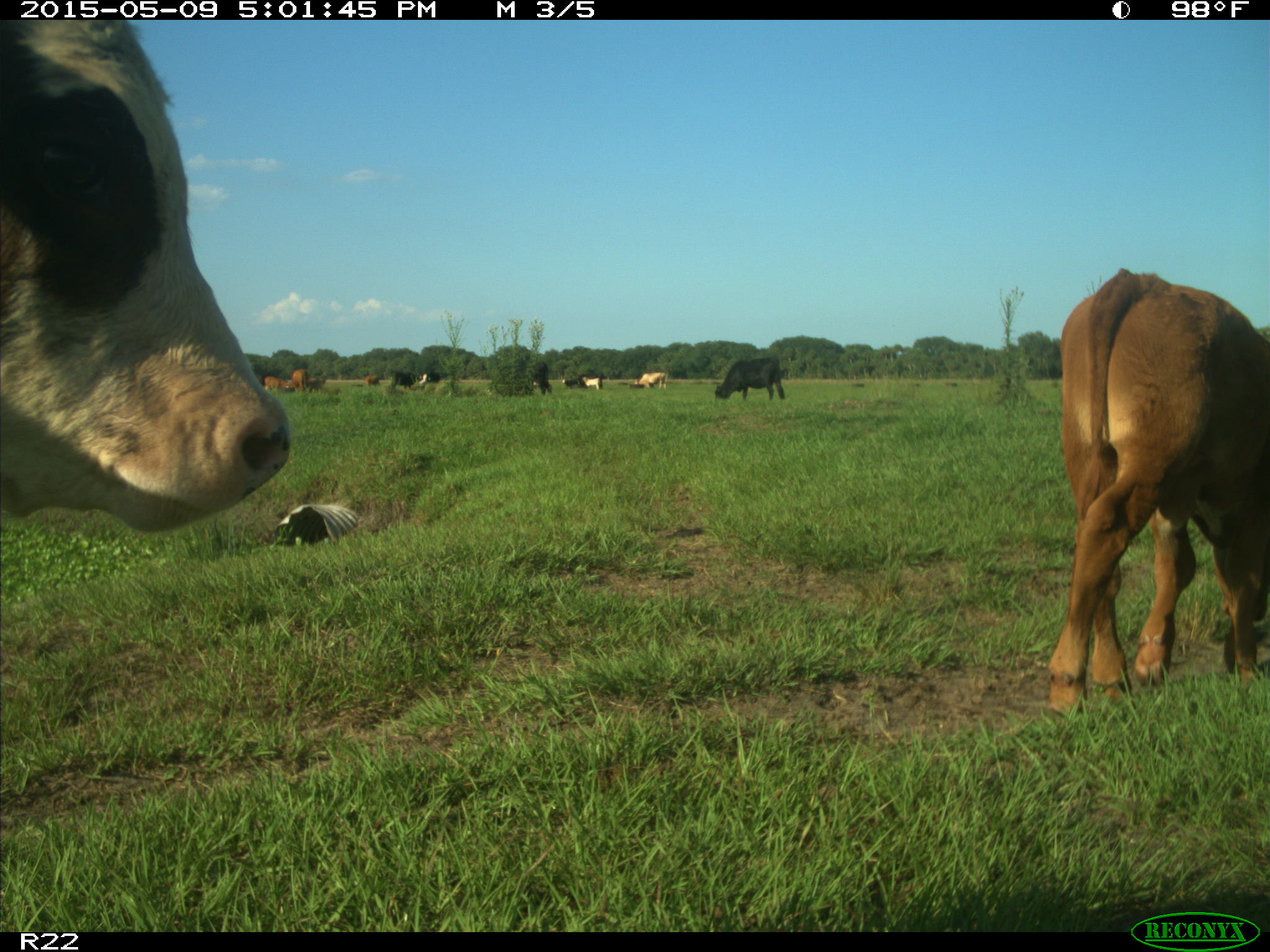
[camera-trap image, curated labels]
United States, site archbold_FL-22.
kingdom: Animalia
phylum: Chordata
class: Mammalia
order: Artiodactyla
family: Bovidae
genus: Bos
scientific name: Bos taurus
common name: domestic cow